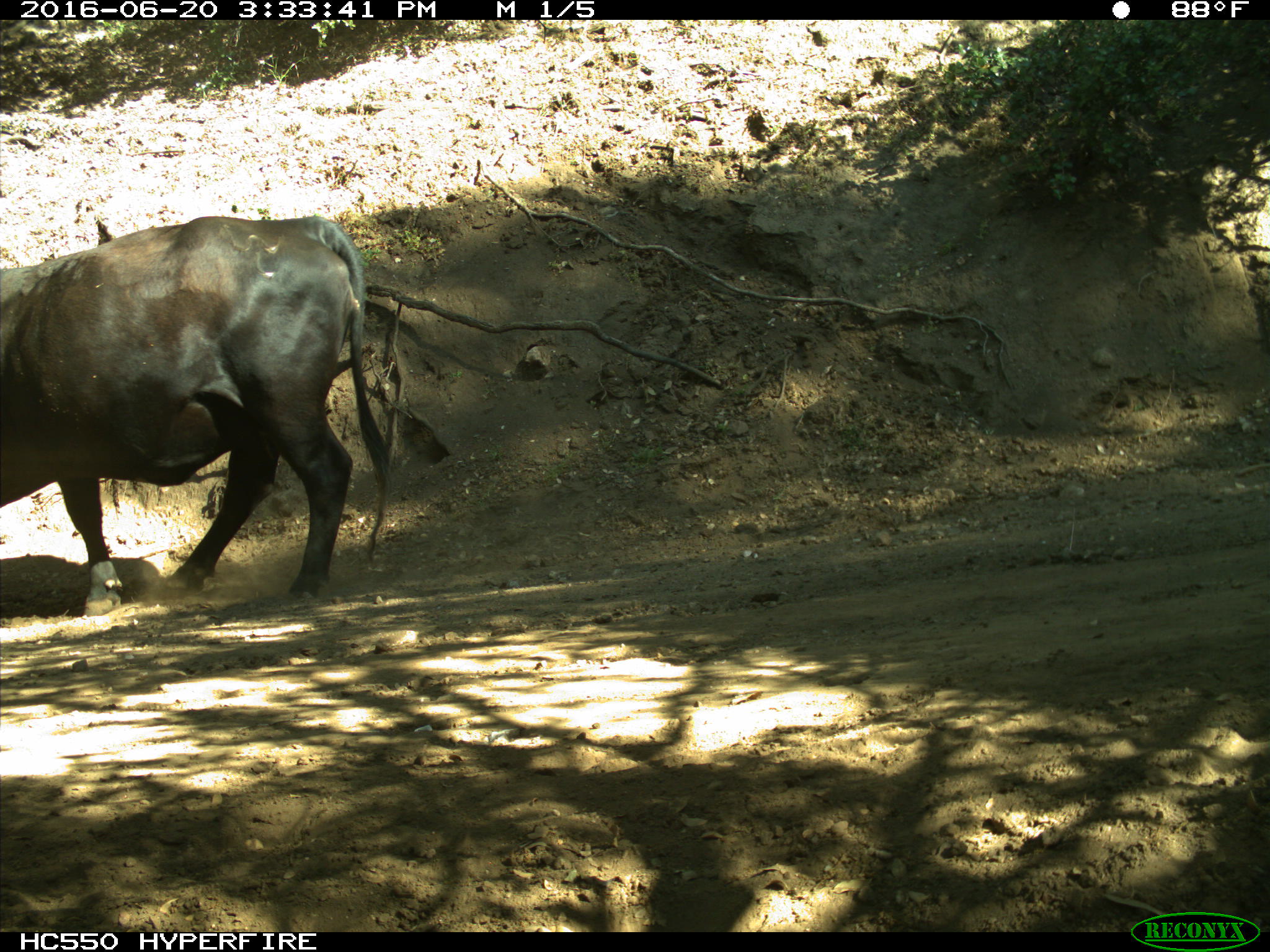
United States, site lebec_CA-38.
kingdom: Animalia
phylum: Chordata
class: Mammalia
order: Artiodactyla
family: Bovidae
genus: Bos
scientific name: Bos taurus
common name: domestic cow